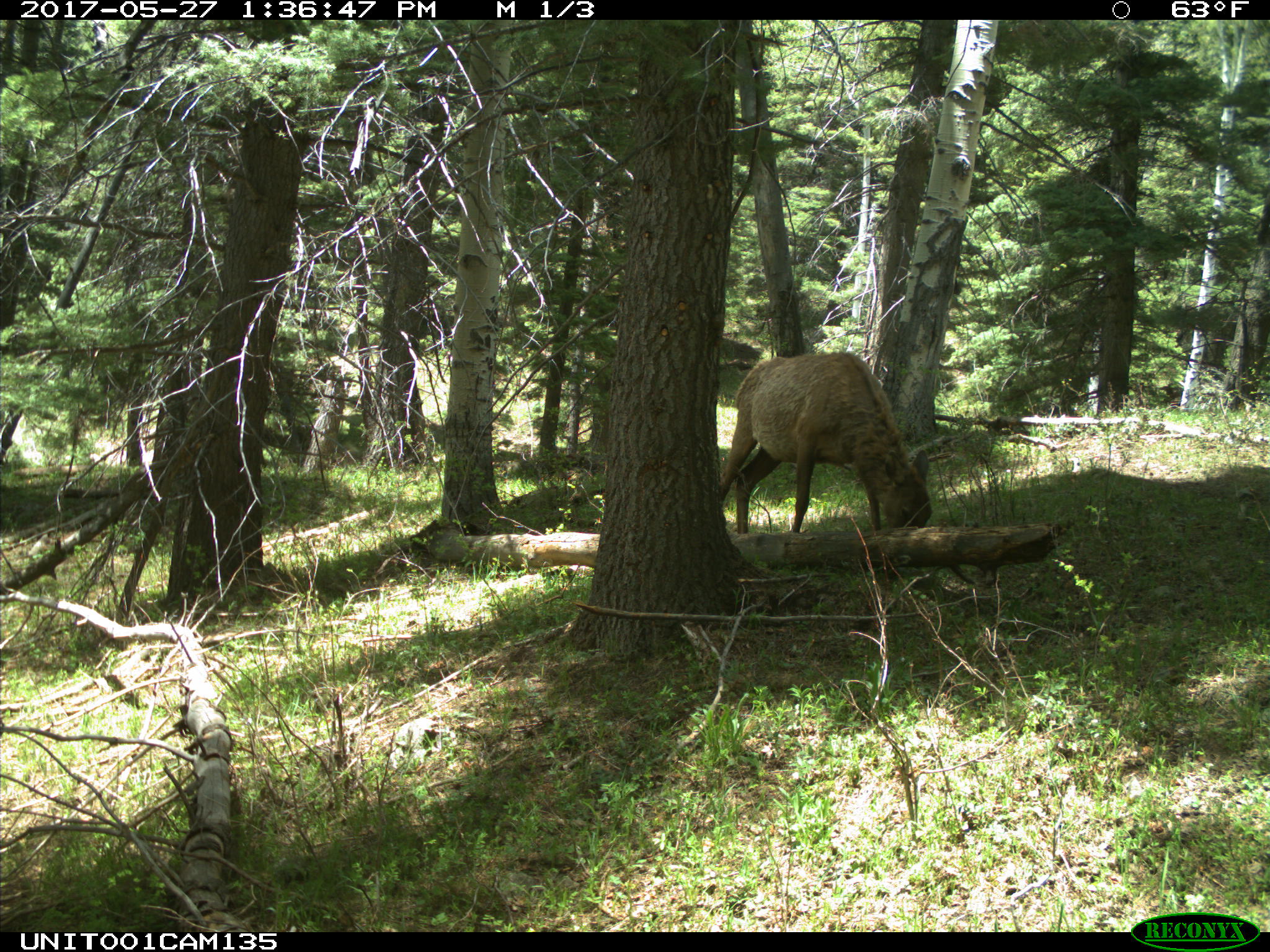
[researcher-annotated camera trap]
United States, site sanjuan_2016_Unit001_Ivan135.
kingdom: Animalia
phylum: Chordata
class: Mammalia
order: Artiodactyla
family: Cervidae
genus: Cervus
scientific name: Cervus elaphus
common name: red deer